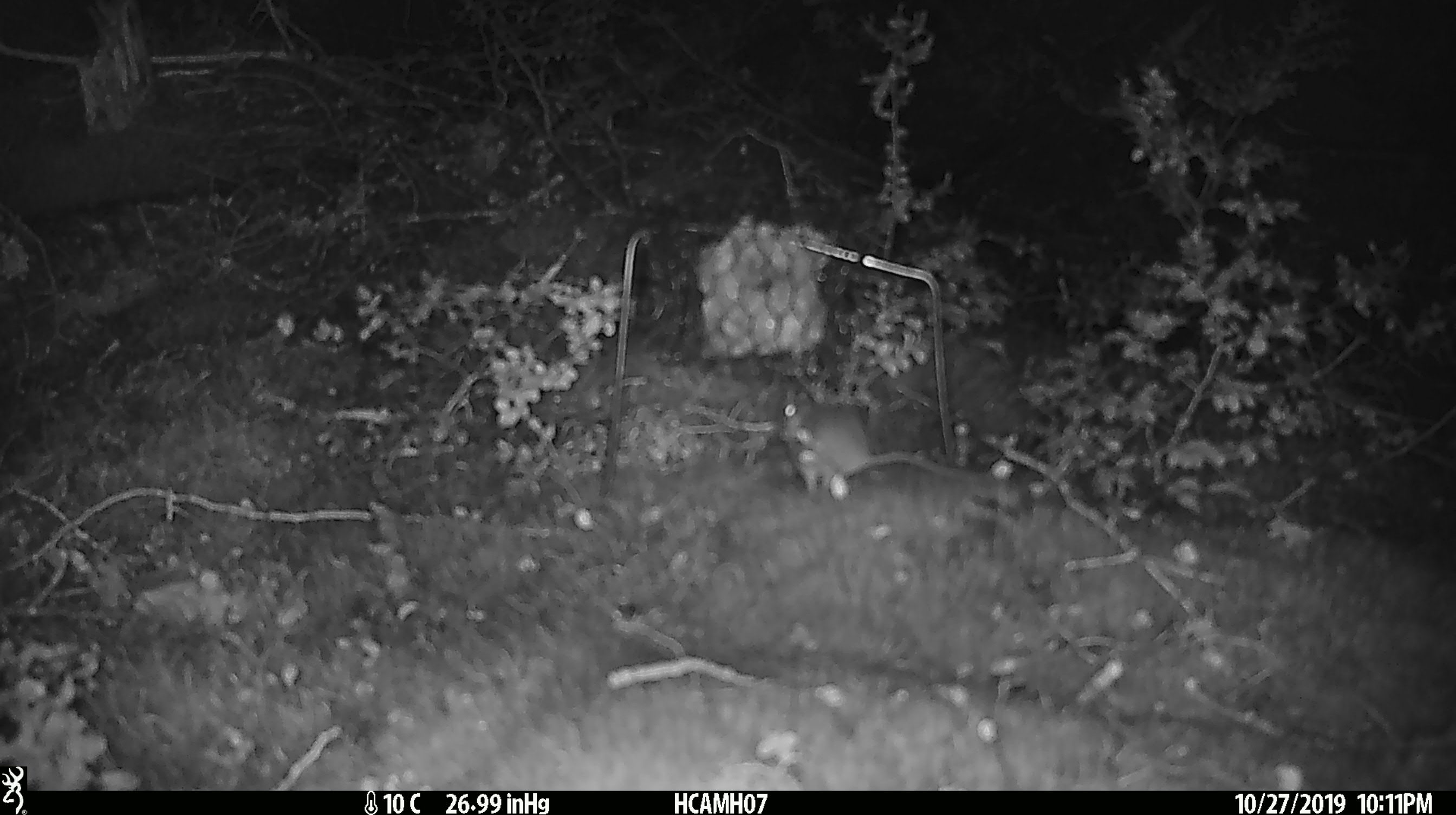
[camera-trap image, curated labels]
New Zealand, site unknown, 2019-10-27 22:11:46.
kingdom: Animalia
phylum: Chordata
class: Mammalia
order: Rodentia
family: Muridae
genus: Mus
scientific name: Mus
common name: mouse